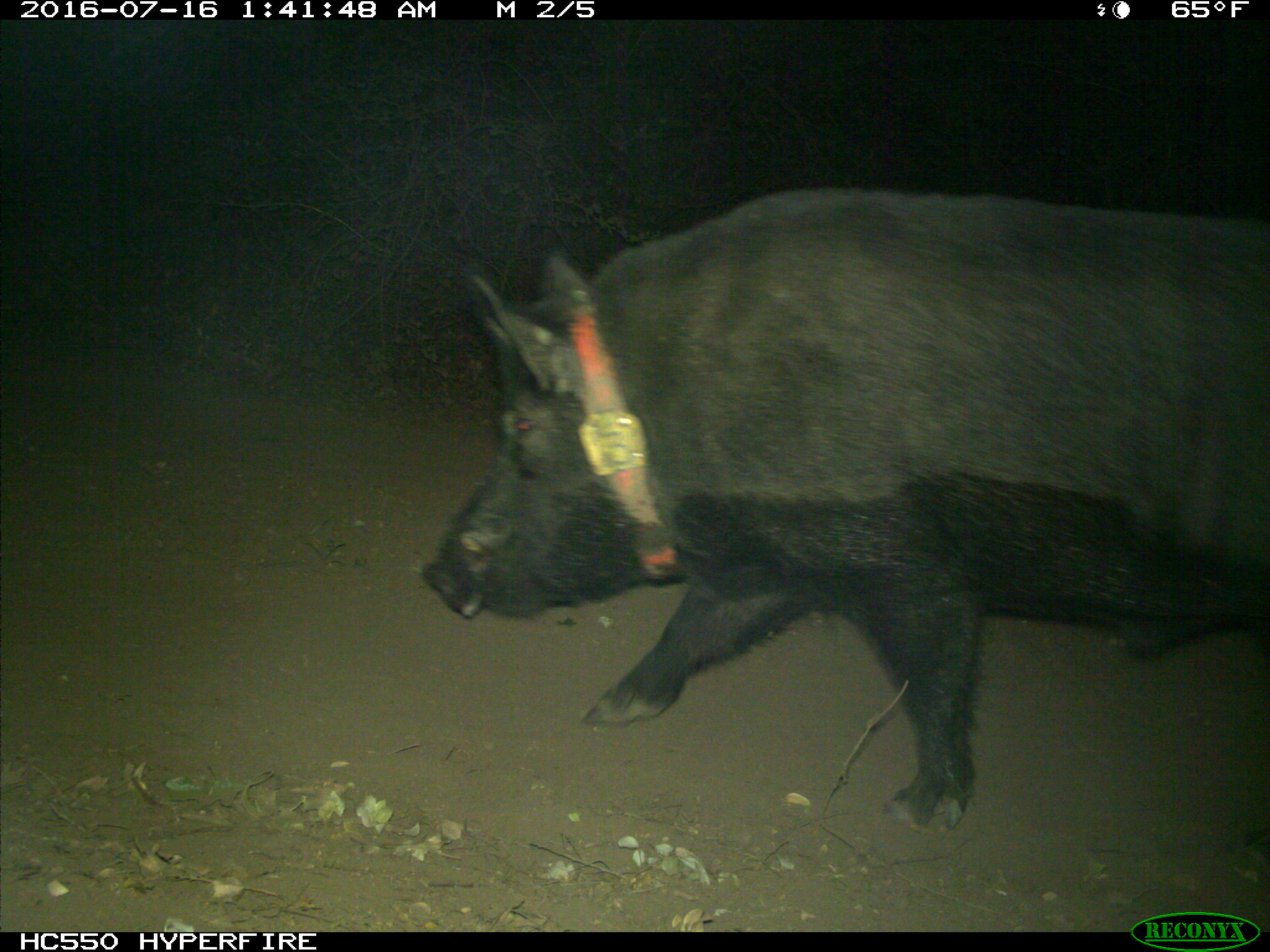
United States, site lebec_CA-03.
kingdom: Animalia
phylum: Chordata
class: Mammalia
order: Artiodactyla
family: Suidae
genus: Sus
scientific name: Sus scrofa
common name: wild boar